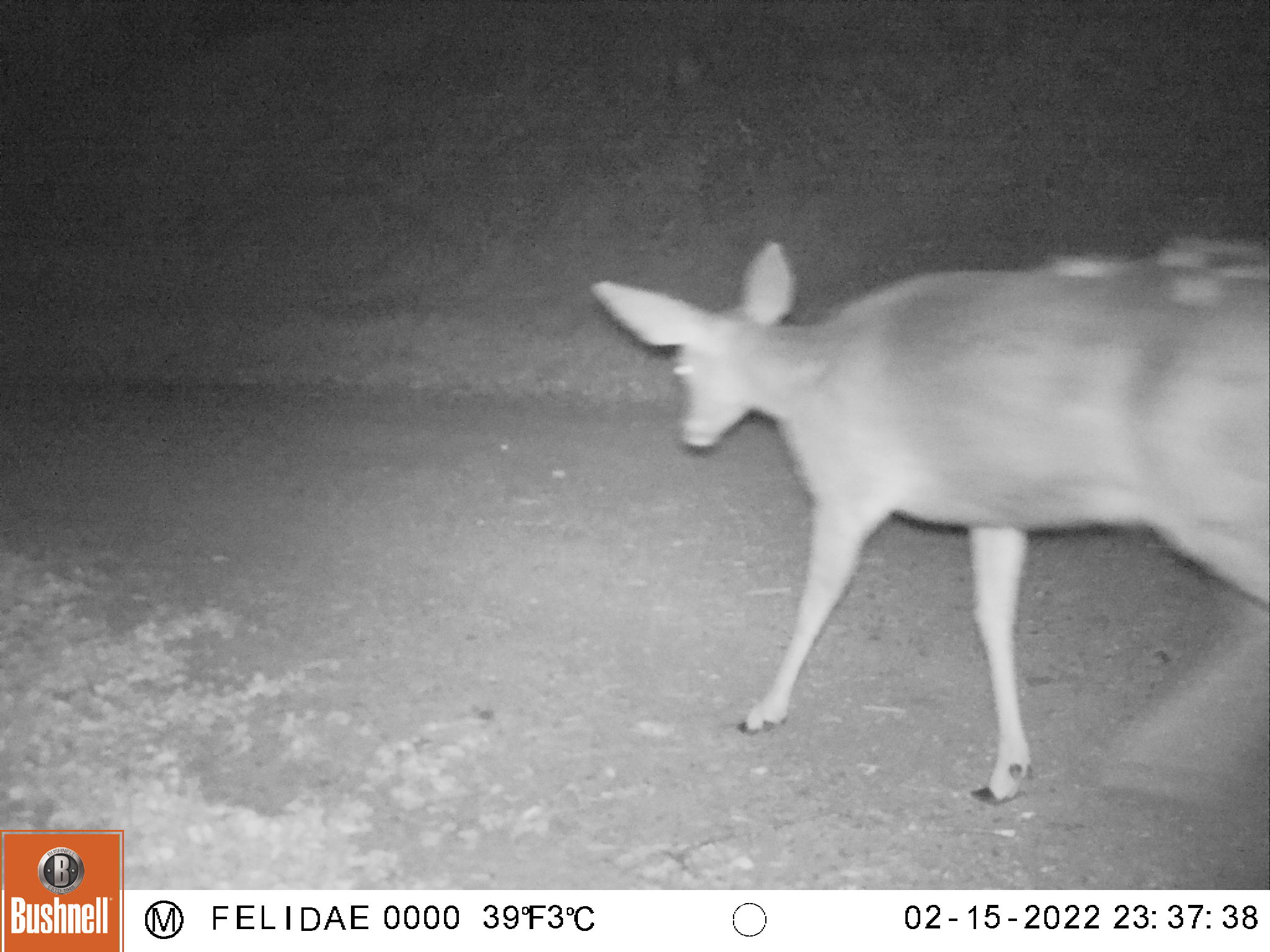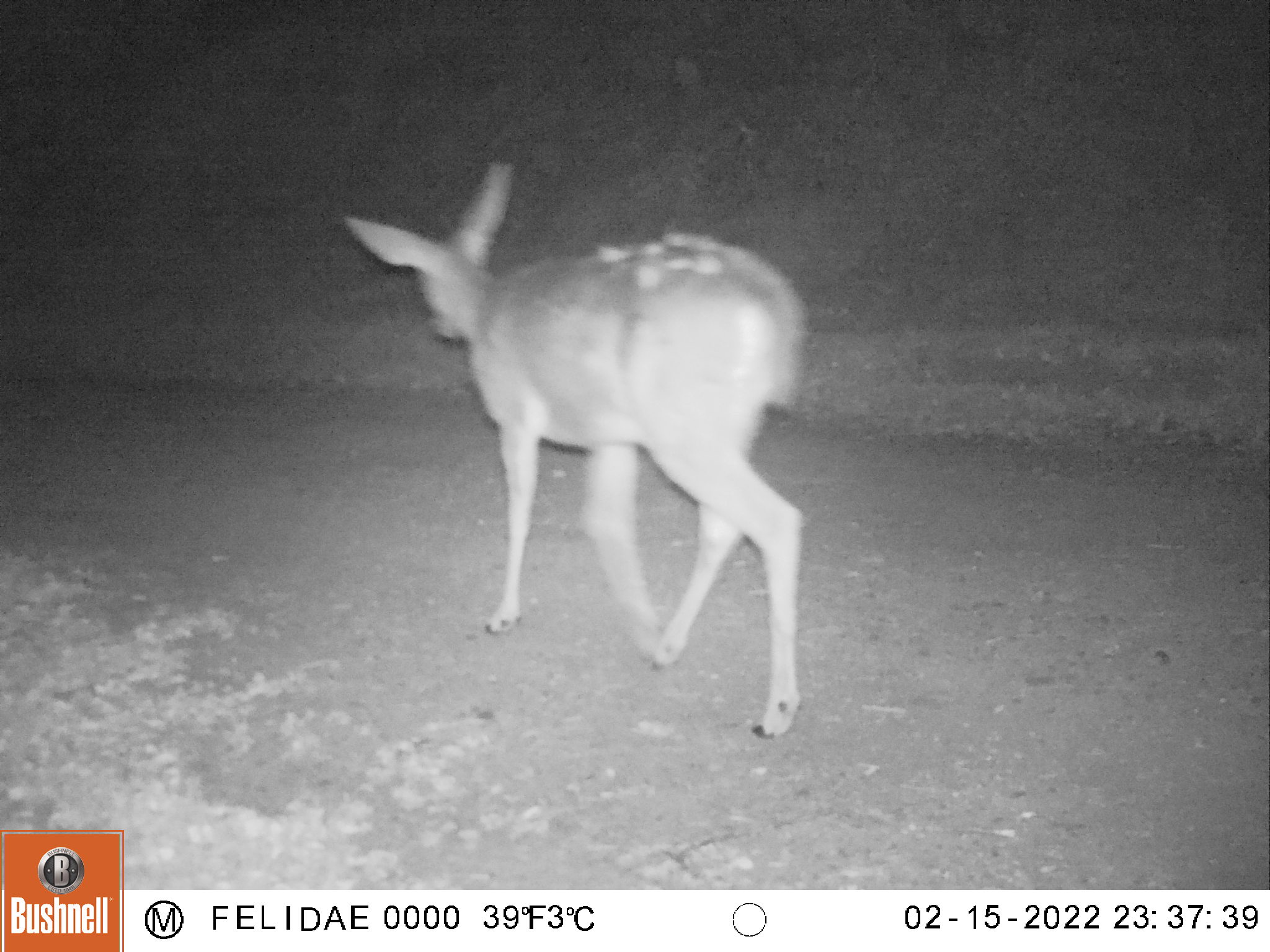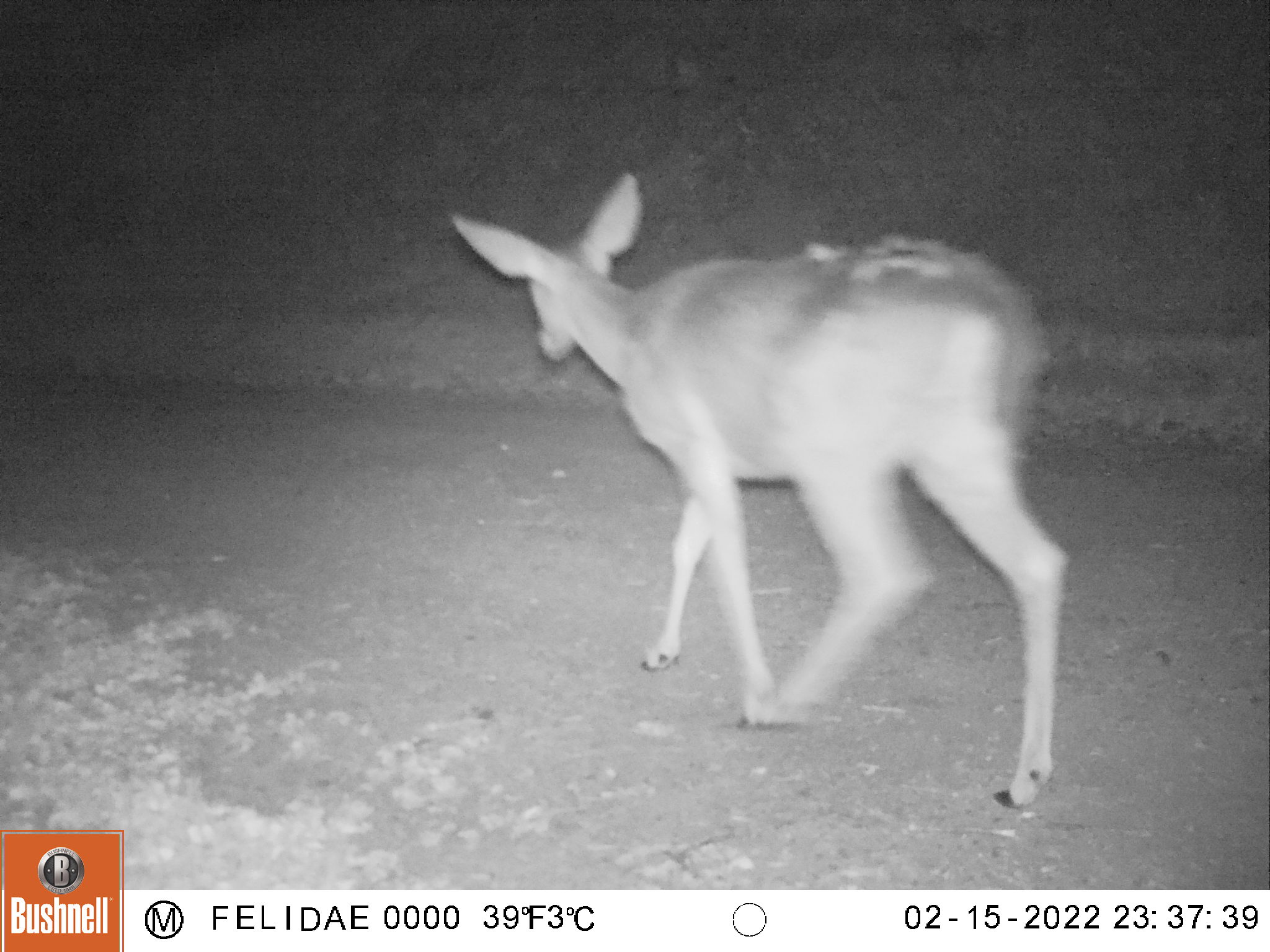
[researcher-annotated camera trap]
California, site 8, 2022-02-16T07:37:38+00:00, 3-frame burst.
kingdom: Animalia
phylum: Chordata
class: Mammalia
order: Artiodactyla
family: Cervidae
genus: Odocoileus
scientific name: Odocoileus hemionus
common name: mule deer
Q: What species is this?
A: Mule deer (Odocoileus hemionus).